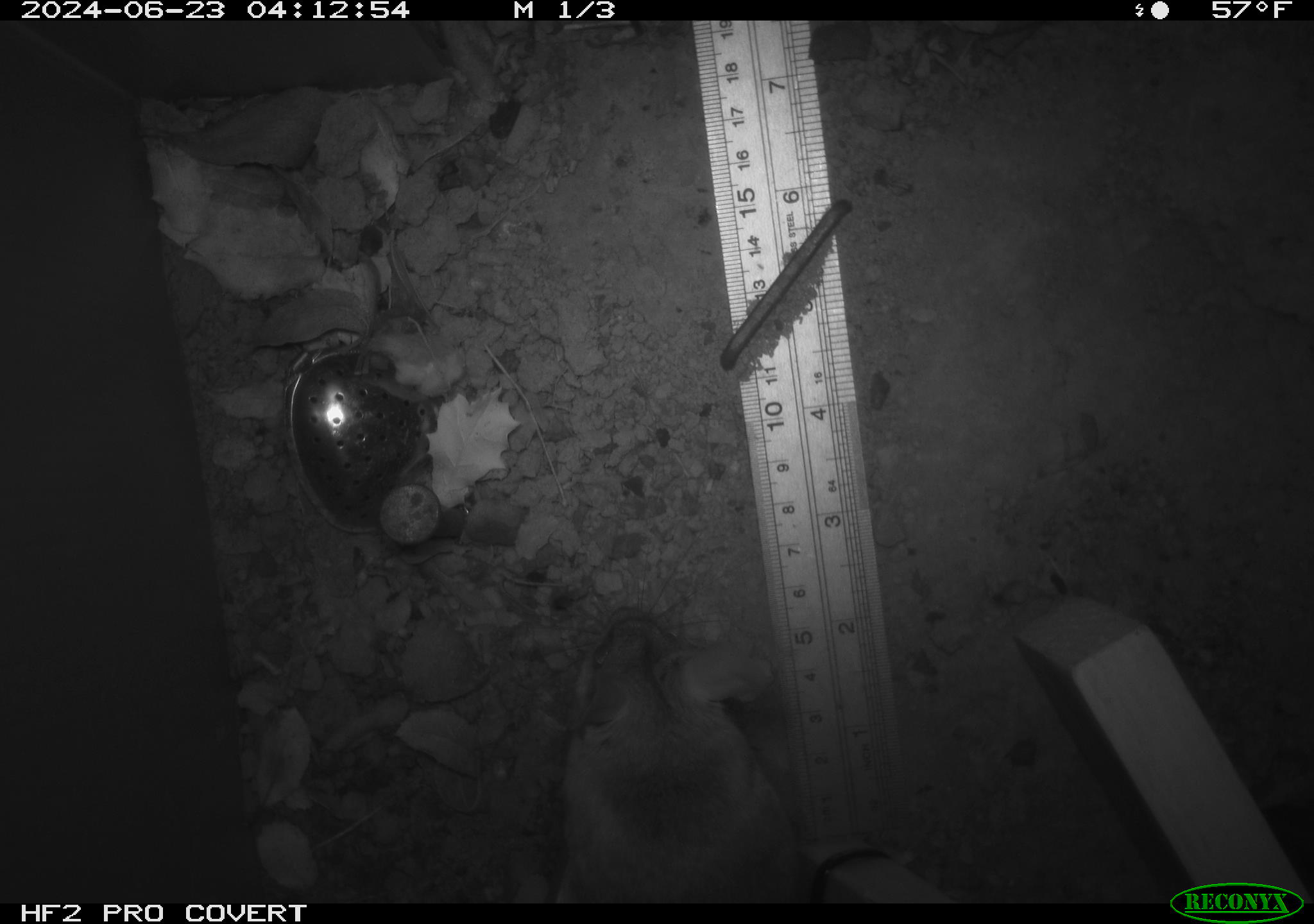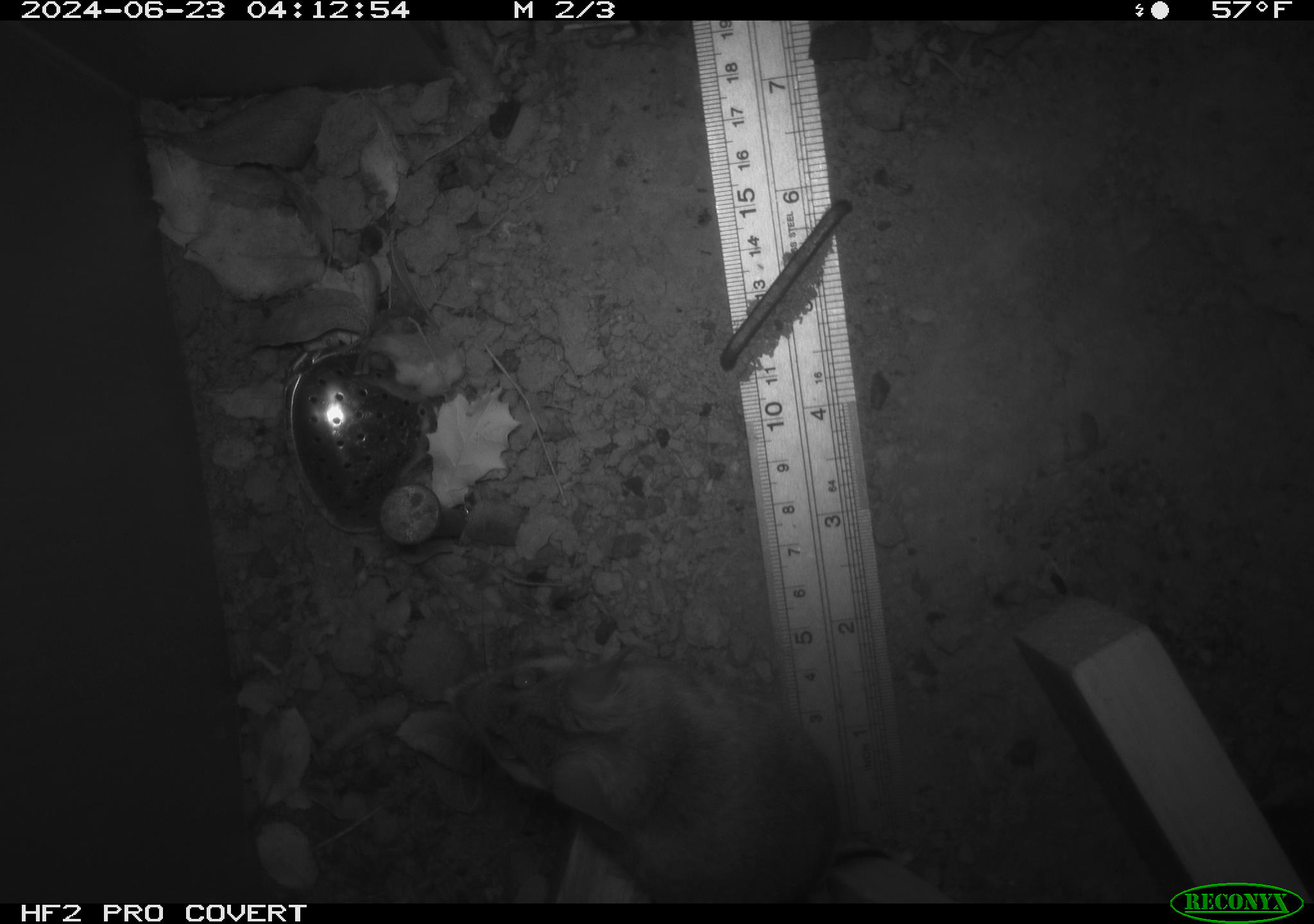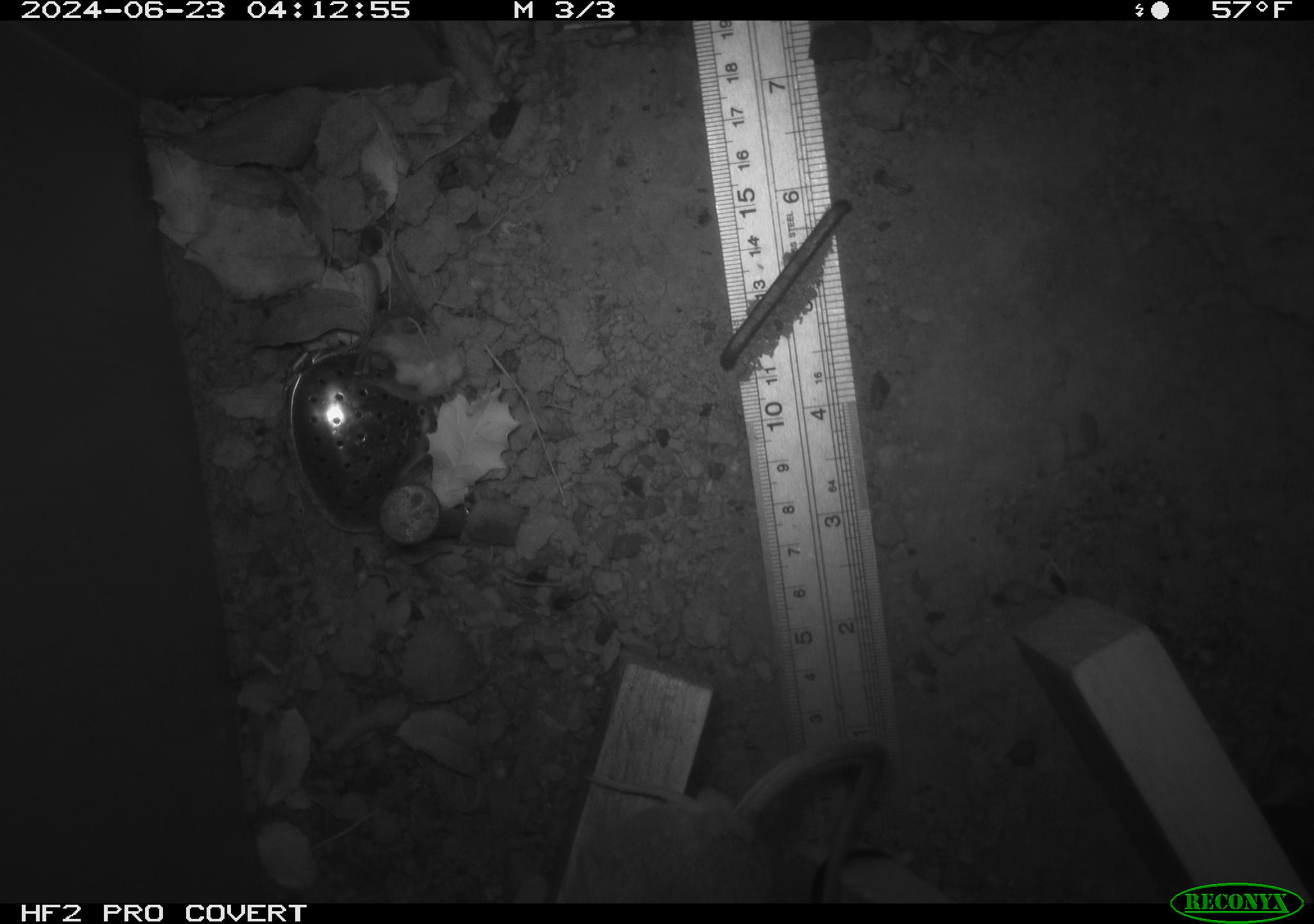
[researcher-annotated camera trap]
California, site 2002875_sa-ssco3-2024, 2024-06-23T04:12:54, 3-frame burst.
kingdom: Animalia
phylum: Chordata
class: Mammalia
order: Rodentia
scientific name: Rodentia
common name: rodent